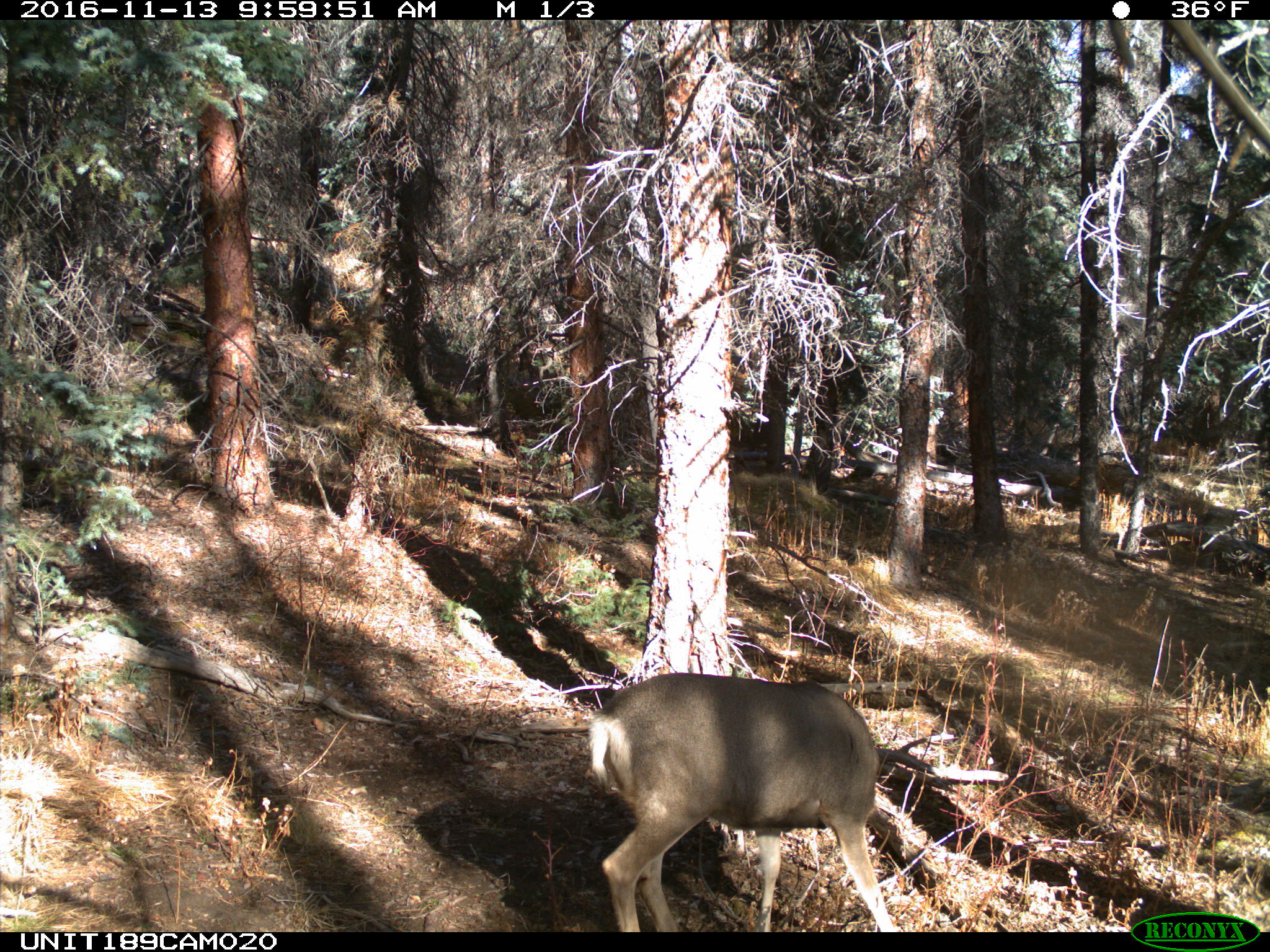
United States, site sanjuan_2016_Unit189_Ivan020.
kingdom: Animalia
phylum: Chordata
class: Mammalia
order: Artiodactyla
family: Cervidae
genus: Odocoileus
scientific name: Odocoileus hemionus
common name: mule deer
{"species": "Odocoileus hemionus (mule deer)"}